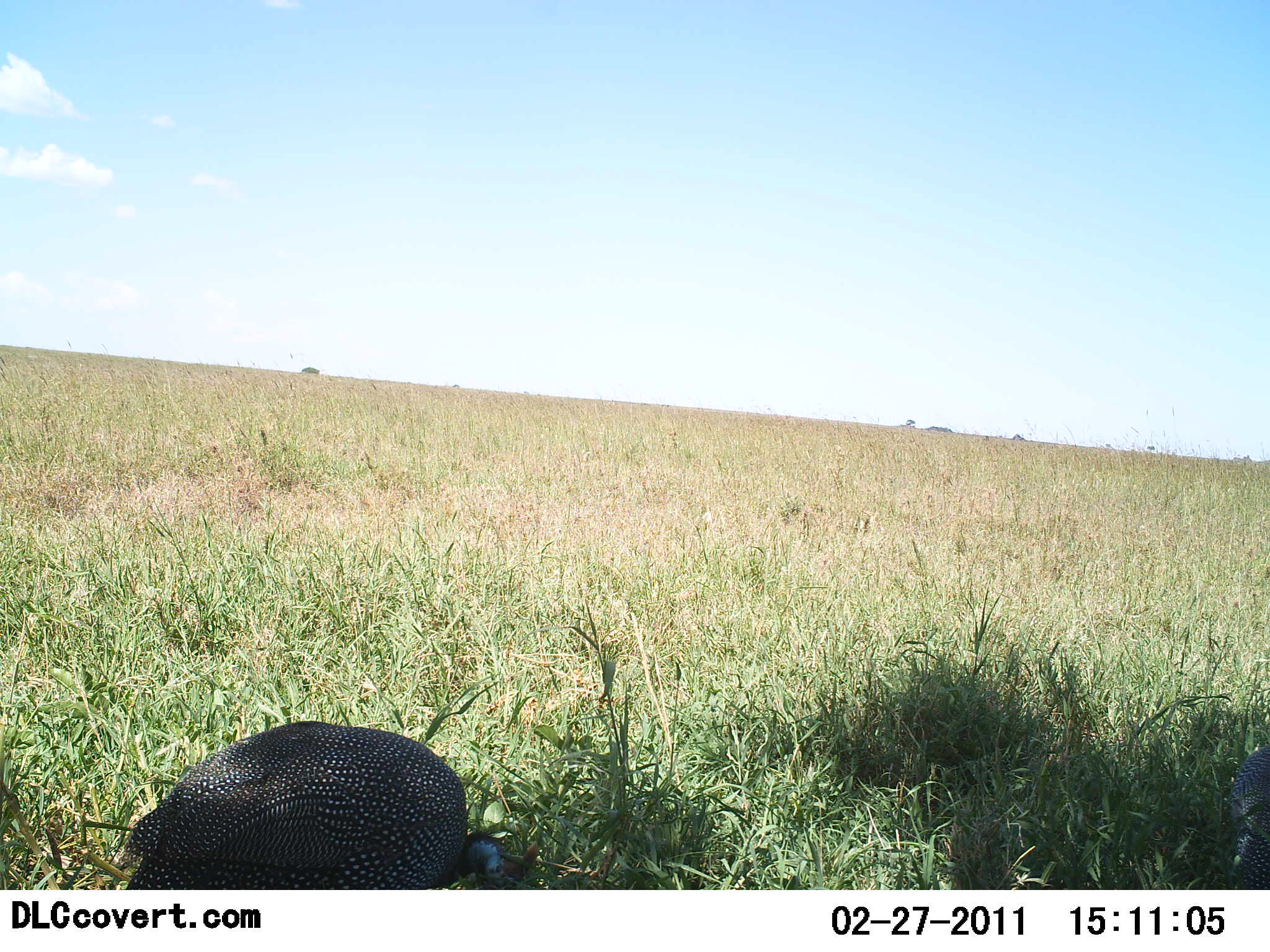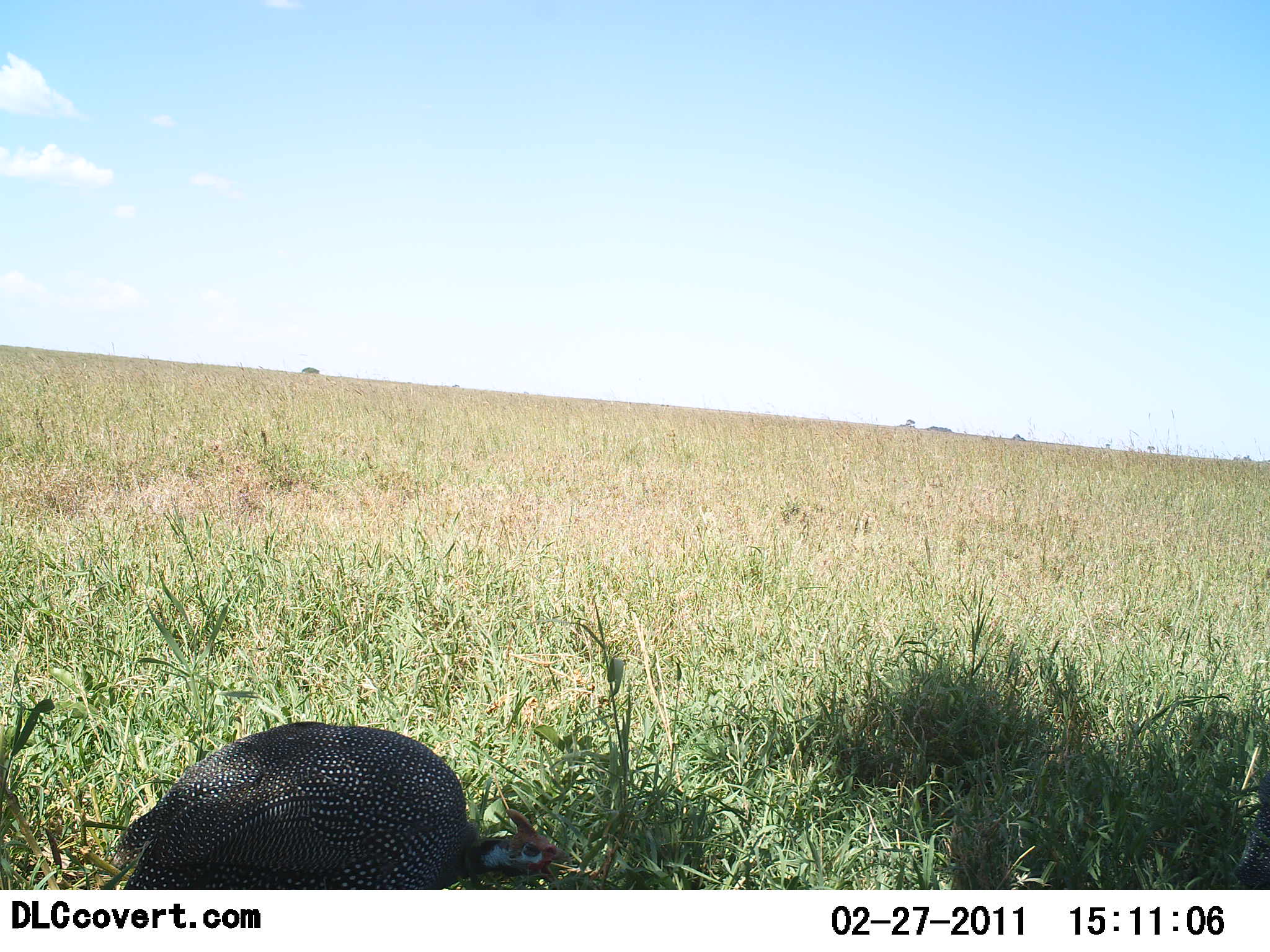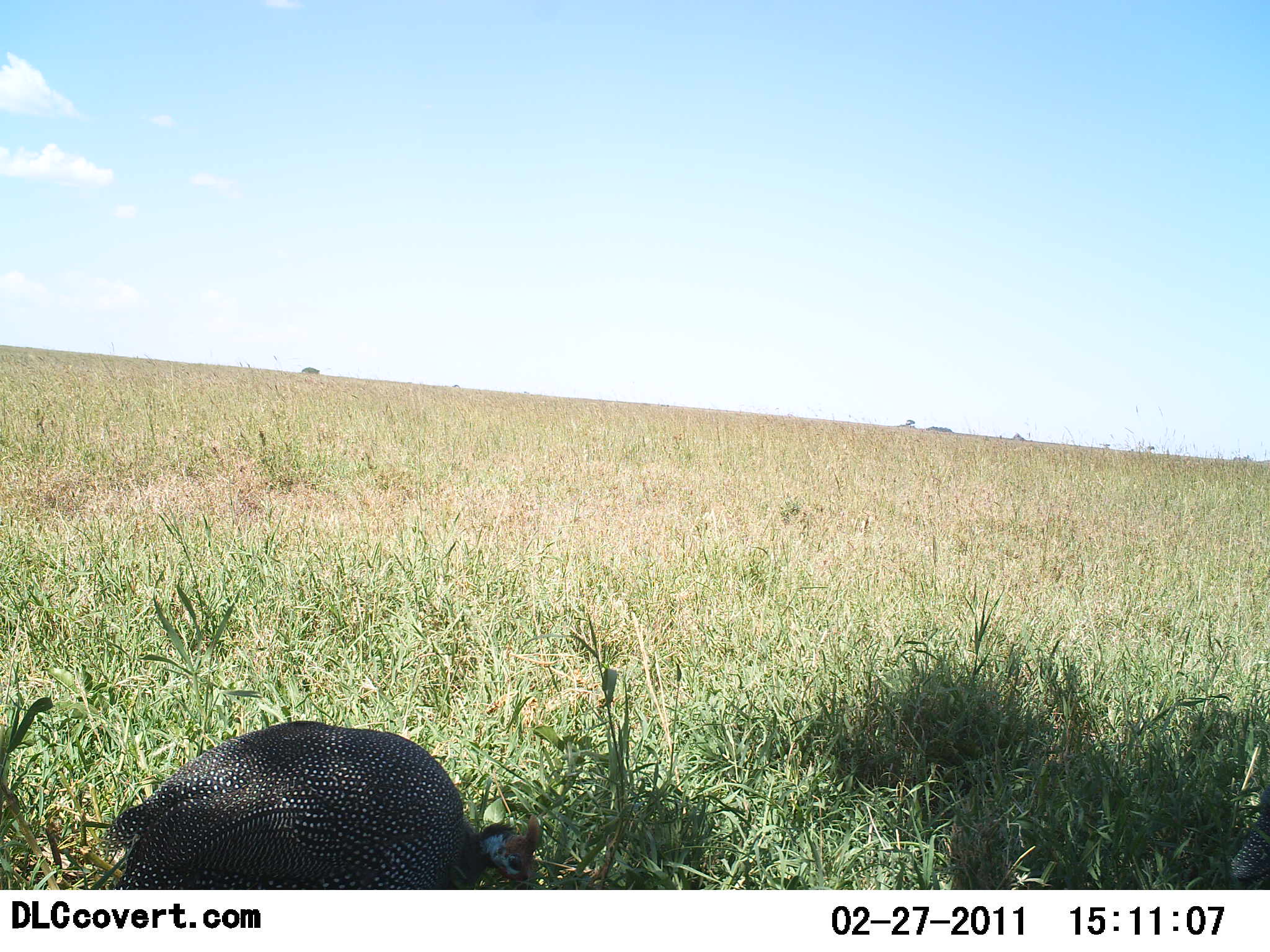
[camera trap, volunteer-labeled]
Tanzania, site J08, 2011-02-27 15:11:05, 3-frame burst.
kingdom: Animalia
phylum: Chordata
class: Aves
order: Galliformes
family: Numididae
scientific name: Numididae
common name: guinea fowl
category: guineafowl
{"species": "guineafowl (guinea fowl) (Numididae)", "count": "2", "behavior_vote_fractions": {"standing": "33%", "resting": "0%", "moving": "25%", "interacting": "0%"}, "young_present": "0%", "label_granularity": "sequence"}